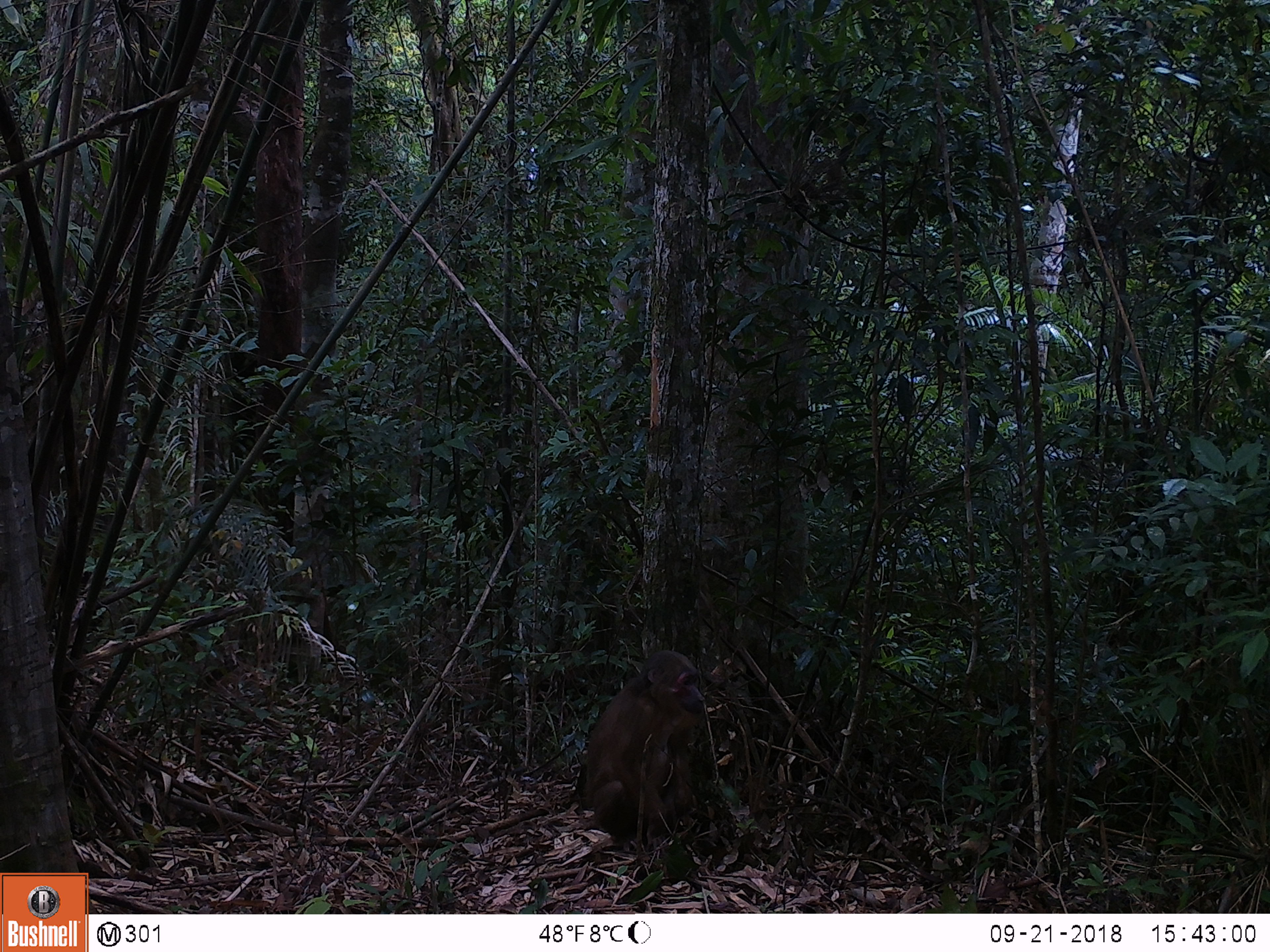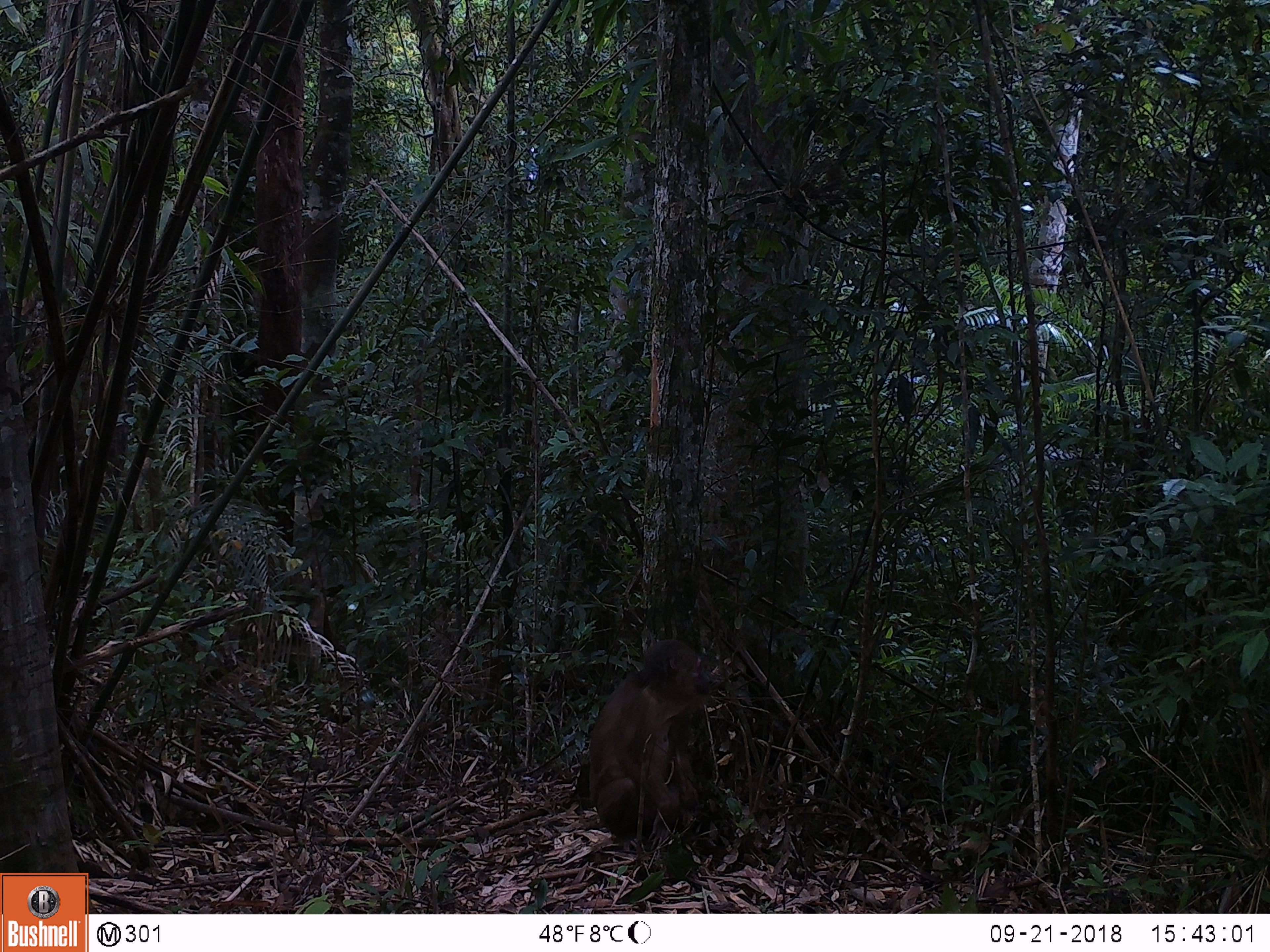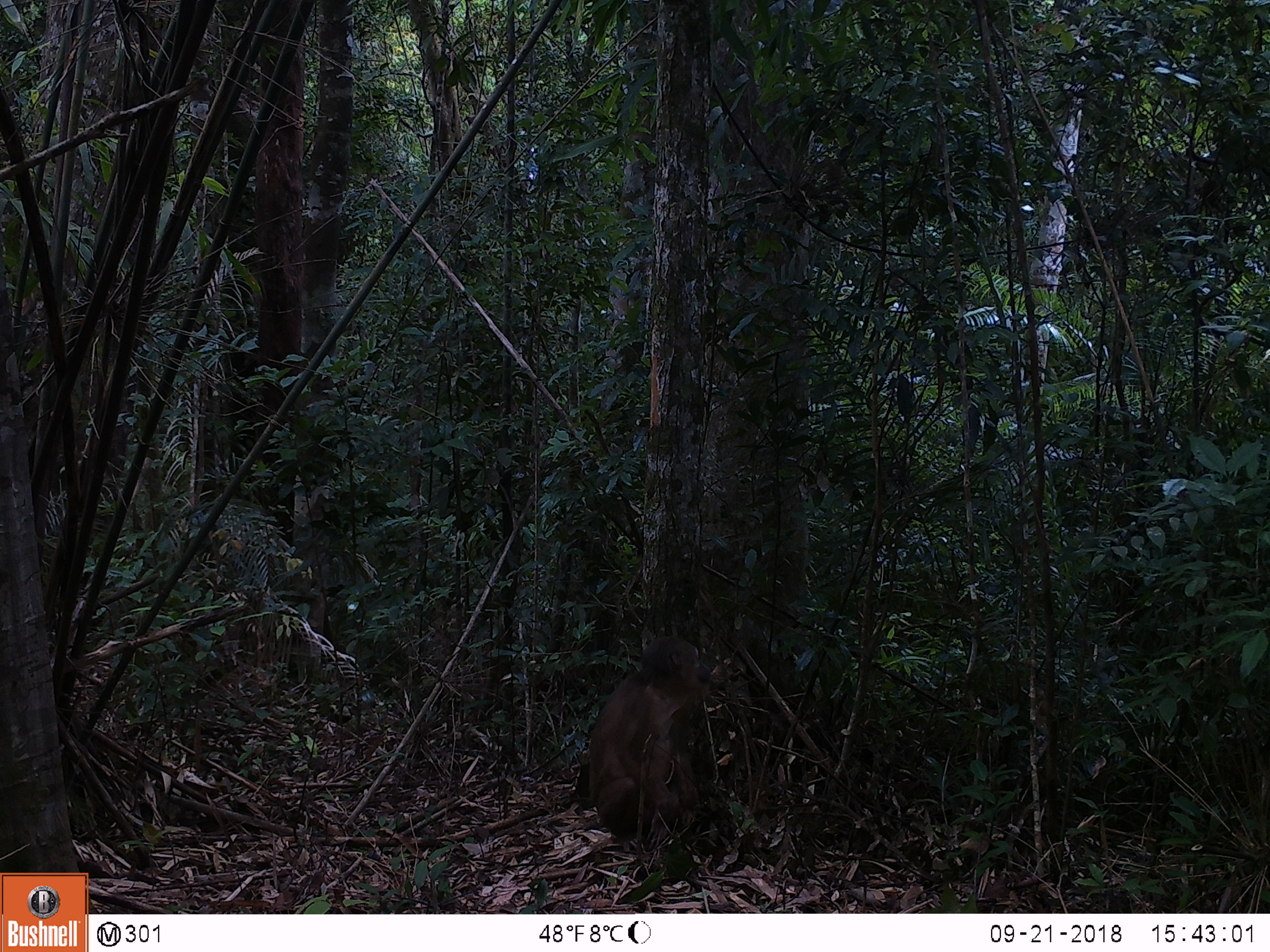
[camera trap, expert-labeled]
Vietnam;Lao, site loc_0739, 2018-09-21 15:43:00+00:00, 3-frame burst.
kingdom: Animalia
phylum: Chordata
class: Mammalia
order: Primates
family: Cercopithecidae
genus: Macaca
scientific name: Macaca arctoides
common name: stump-tailed macaque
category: stump tailed macaque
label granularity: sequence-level